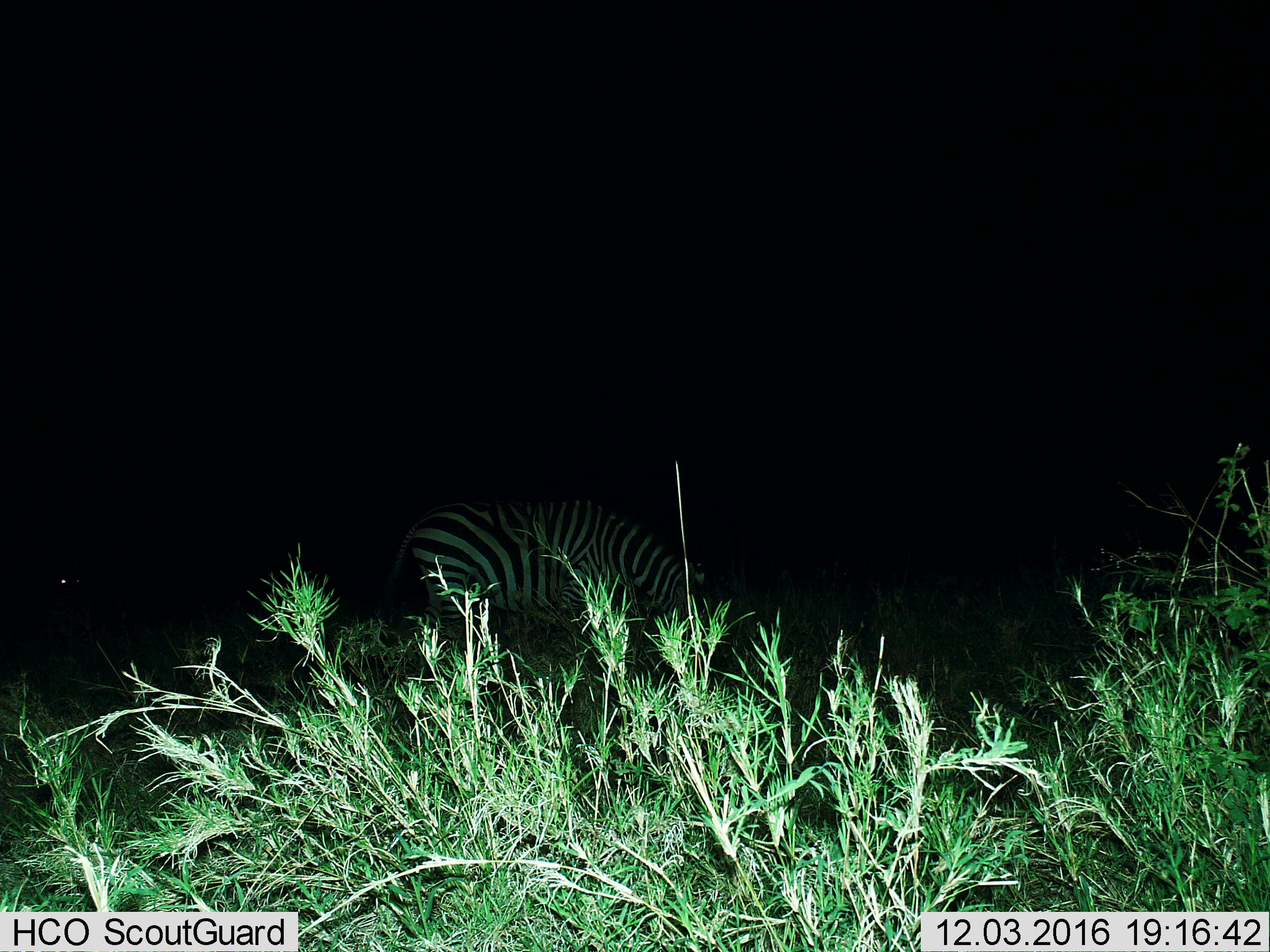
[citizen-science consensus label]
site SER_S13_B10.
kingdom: Animalia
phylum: Chordata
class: Mammalia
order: Perissodactyla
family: Equidae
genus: Equus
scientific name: Equus quagga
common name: plains zebra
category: zebraplains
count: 1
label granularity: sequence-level